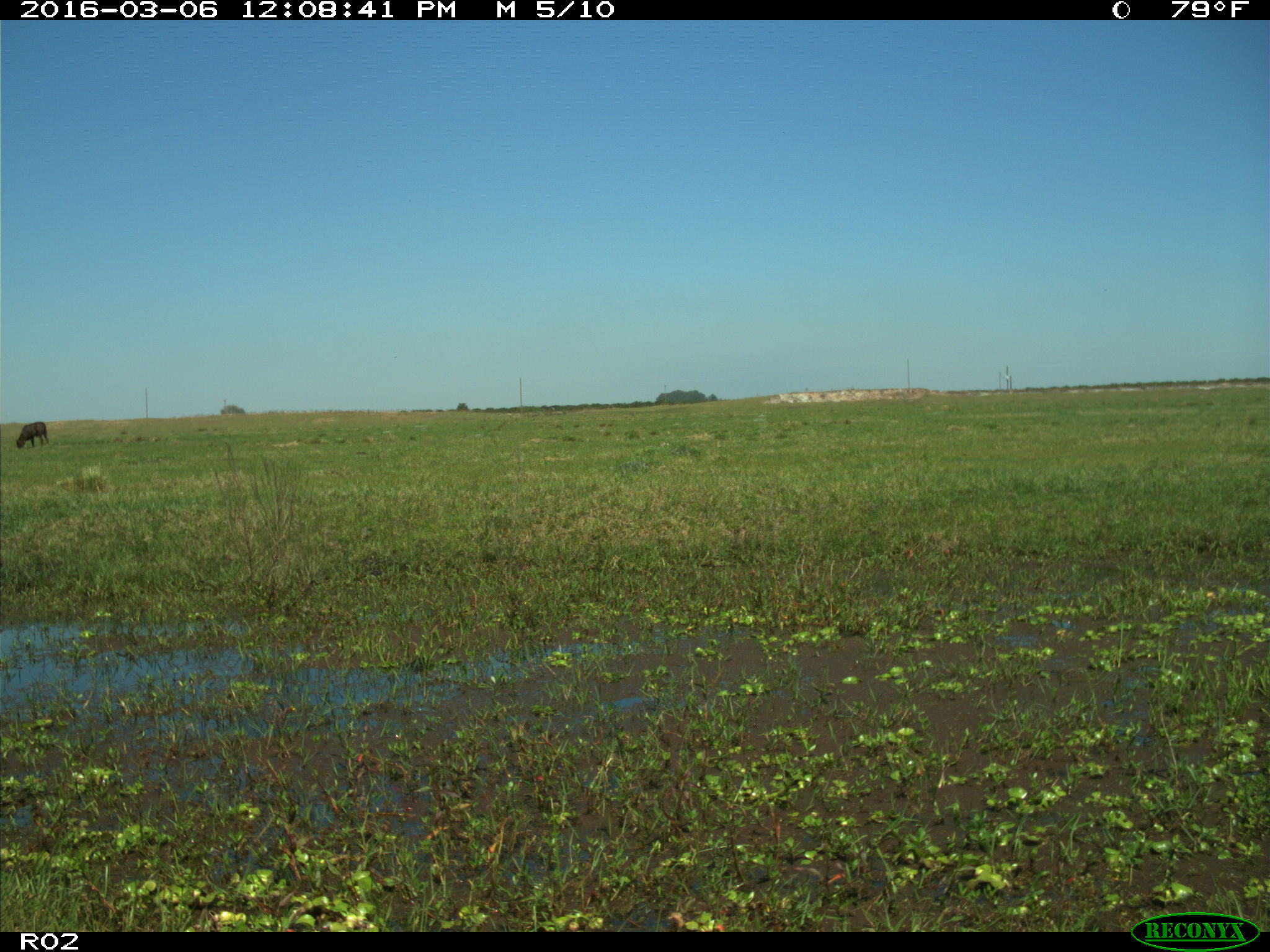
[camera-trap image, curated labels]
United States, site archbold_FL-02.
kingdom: Animalia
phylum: Chordata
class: Mammalia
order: Artiodactyla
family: Bovidae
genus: Bos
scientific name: Bos taurus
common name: domestic cow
Bos taurus (domestic cow).